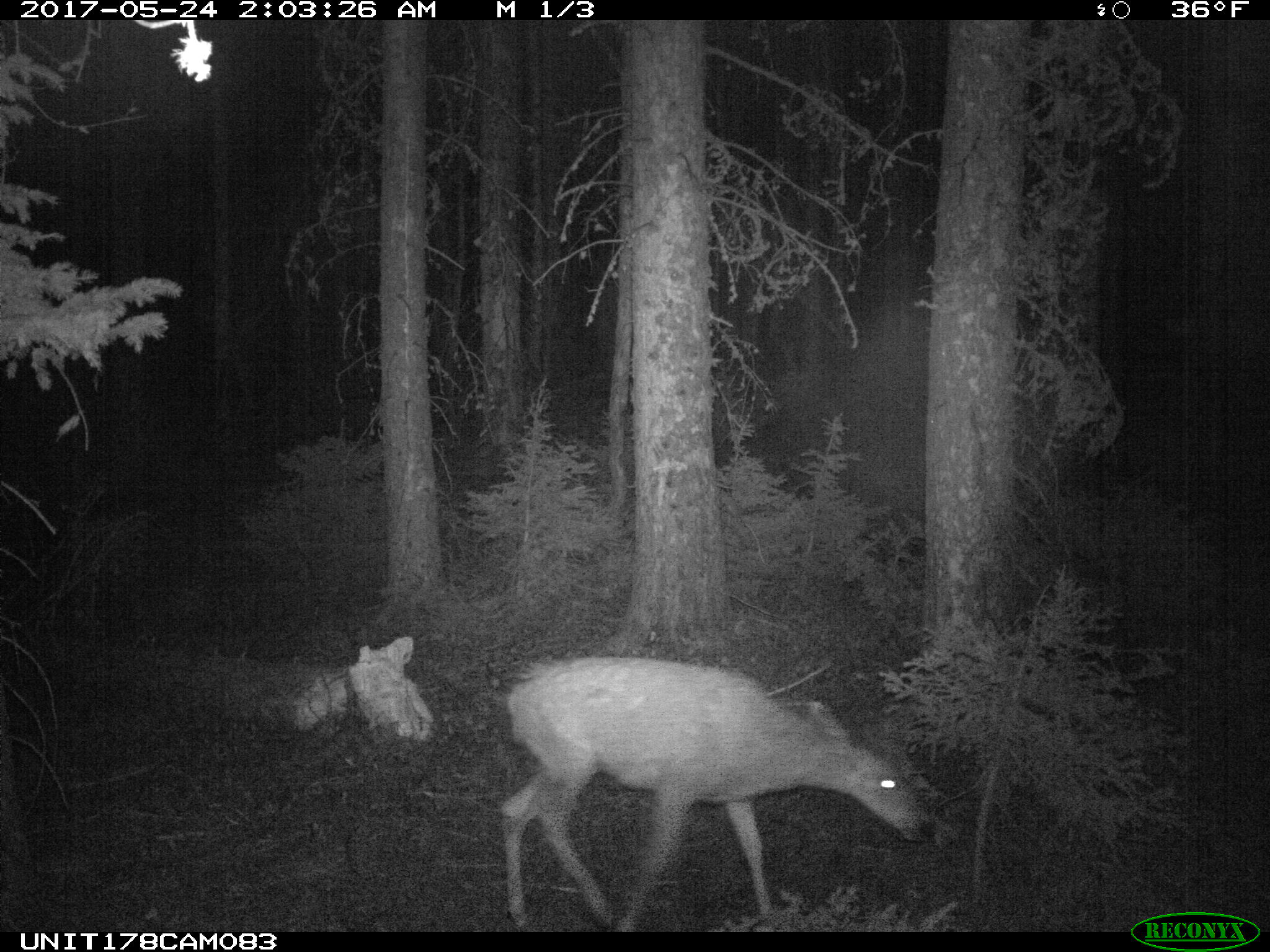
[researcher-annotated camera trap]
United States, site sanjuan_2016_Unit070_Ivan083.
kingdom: Animalia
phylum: Chordata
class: Mammalia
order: Artiodactyla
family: Cervidae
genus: Odocoileus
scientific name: Odocoileus hemionus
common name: mule deer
Odocoileus hemionus (mule deer).